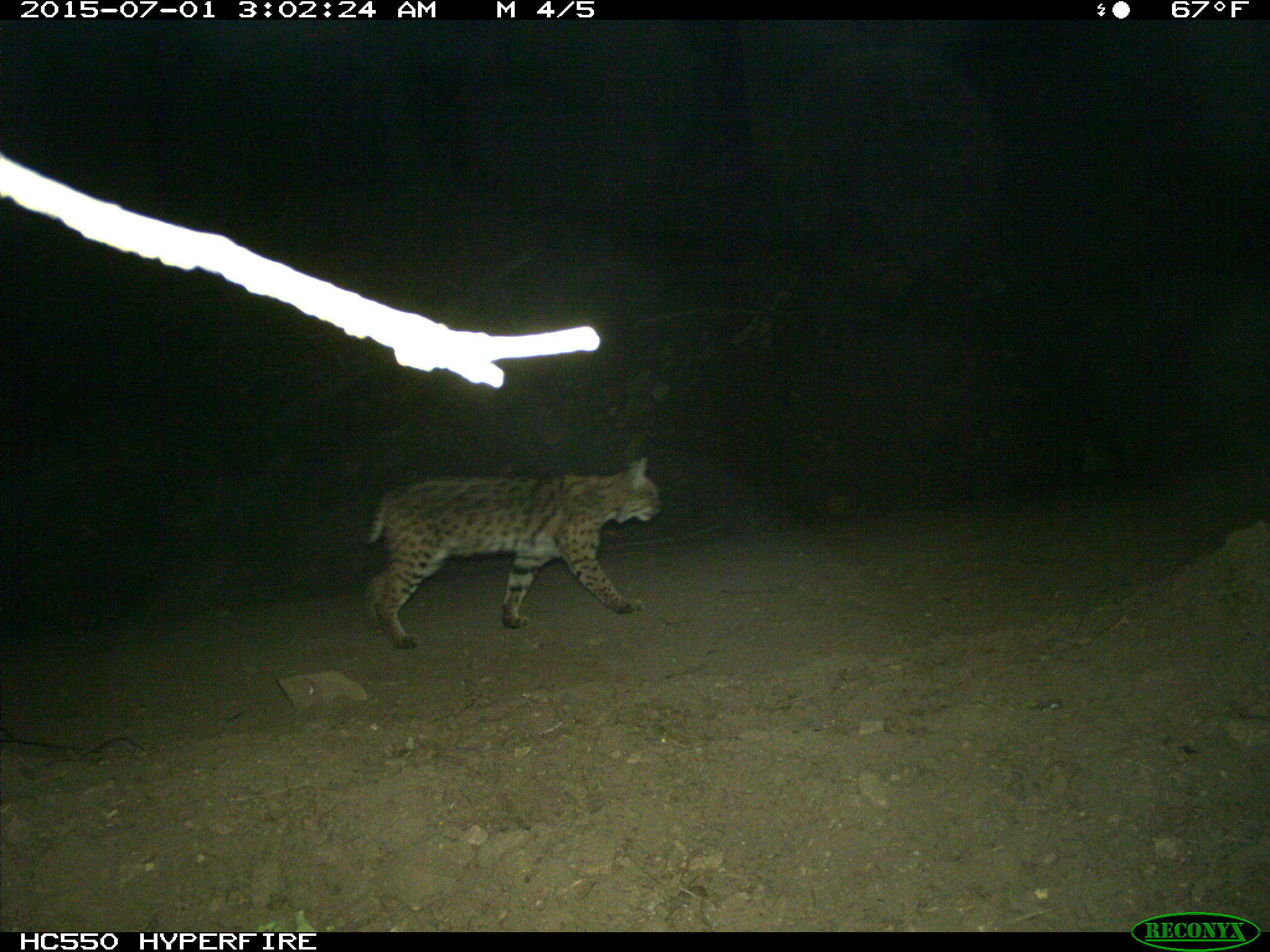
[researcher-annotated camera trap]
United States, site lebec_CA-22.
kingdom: Animalia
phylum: Chordata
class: Mammalia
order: Carnivora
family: Felidae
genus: Lynx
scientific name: Lynx rufus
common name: bobcat